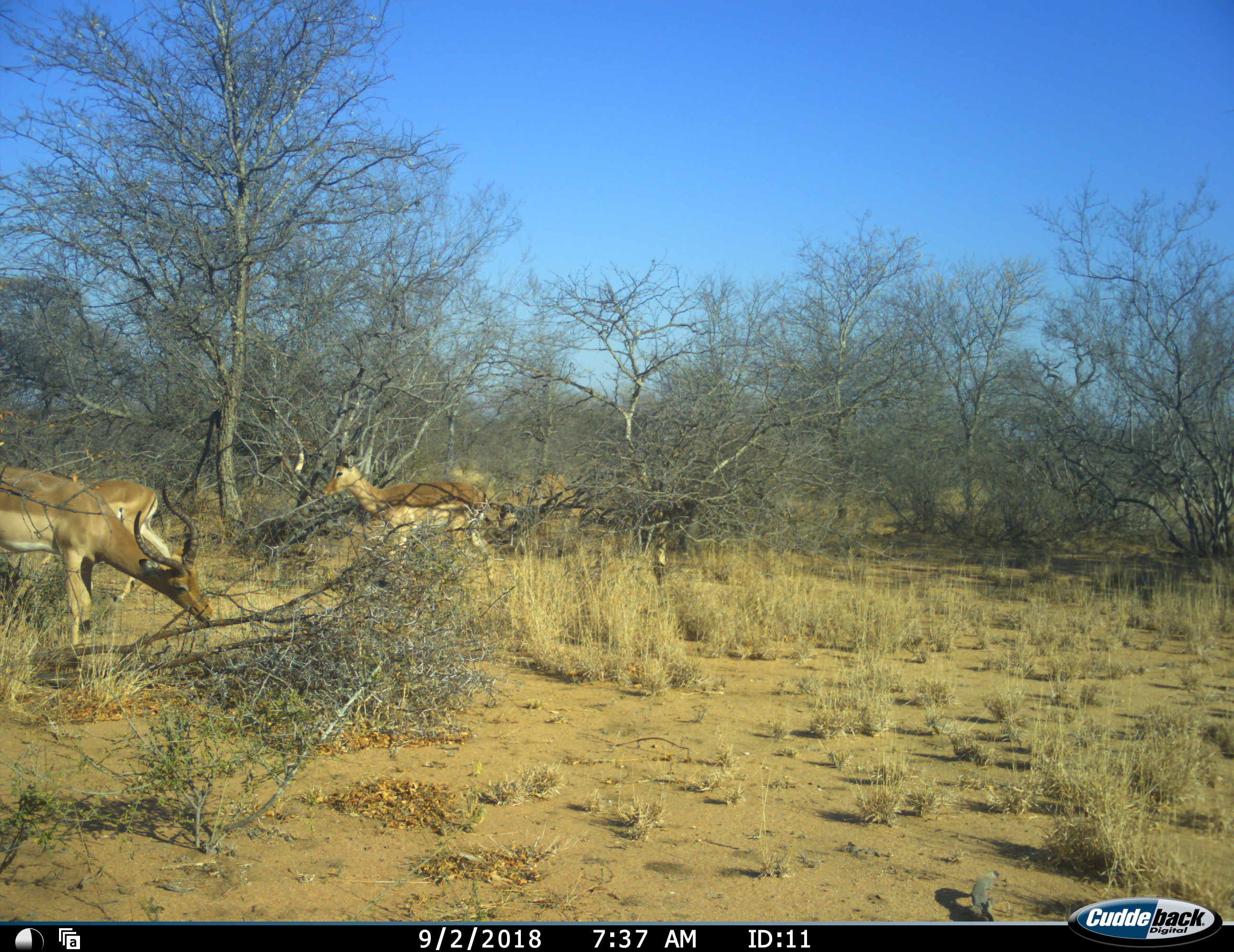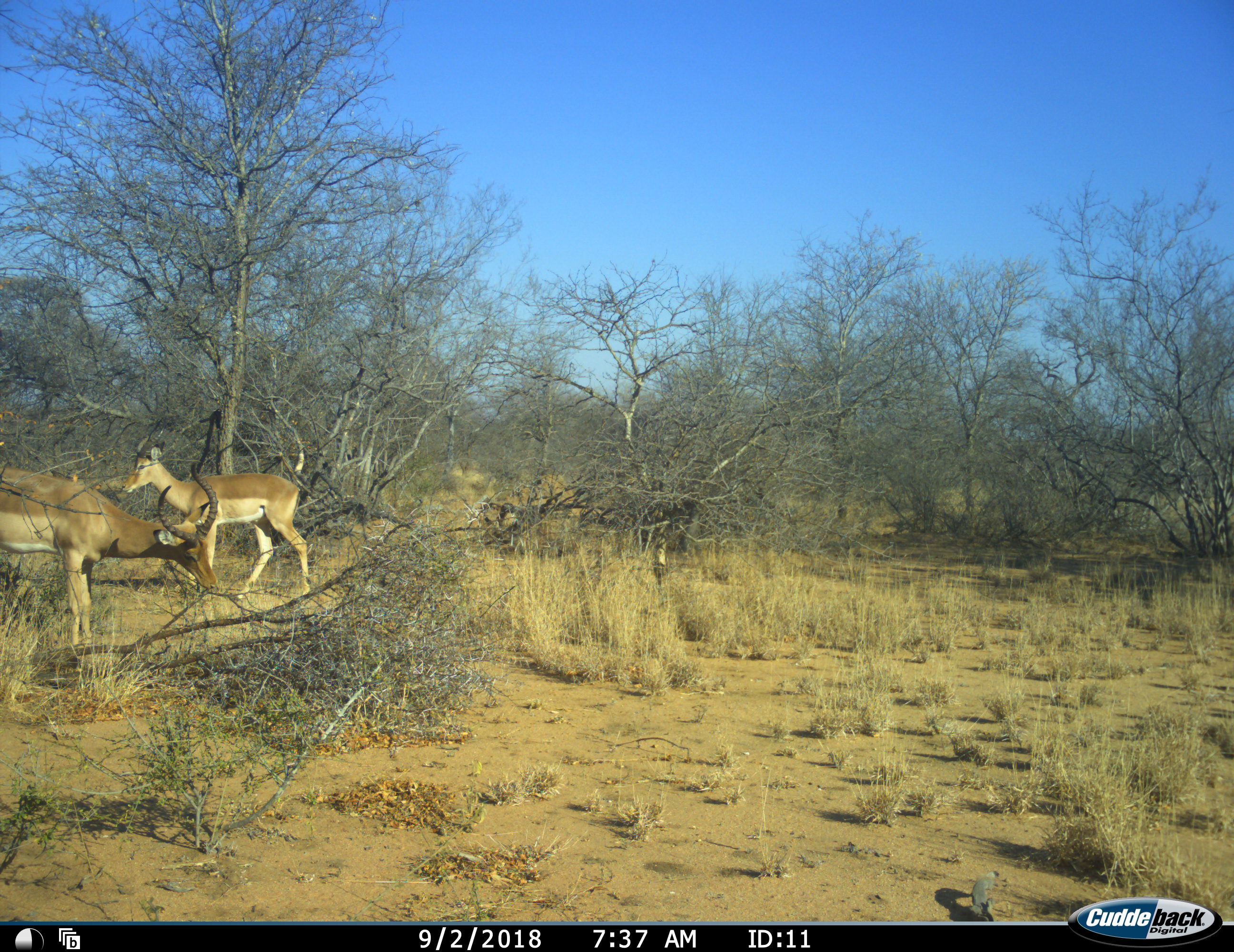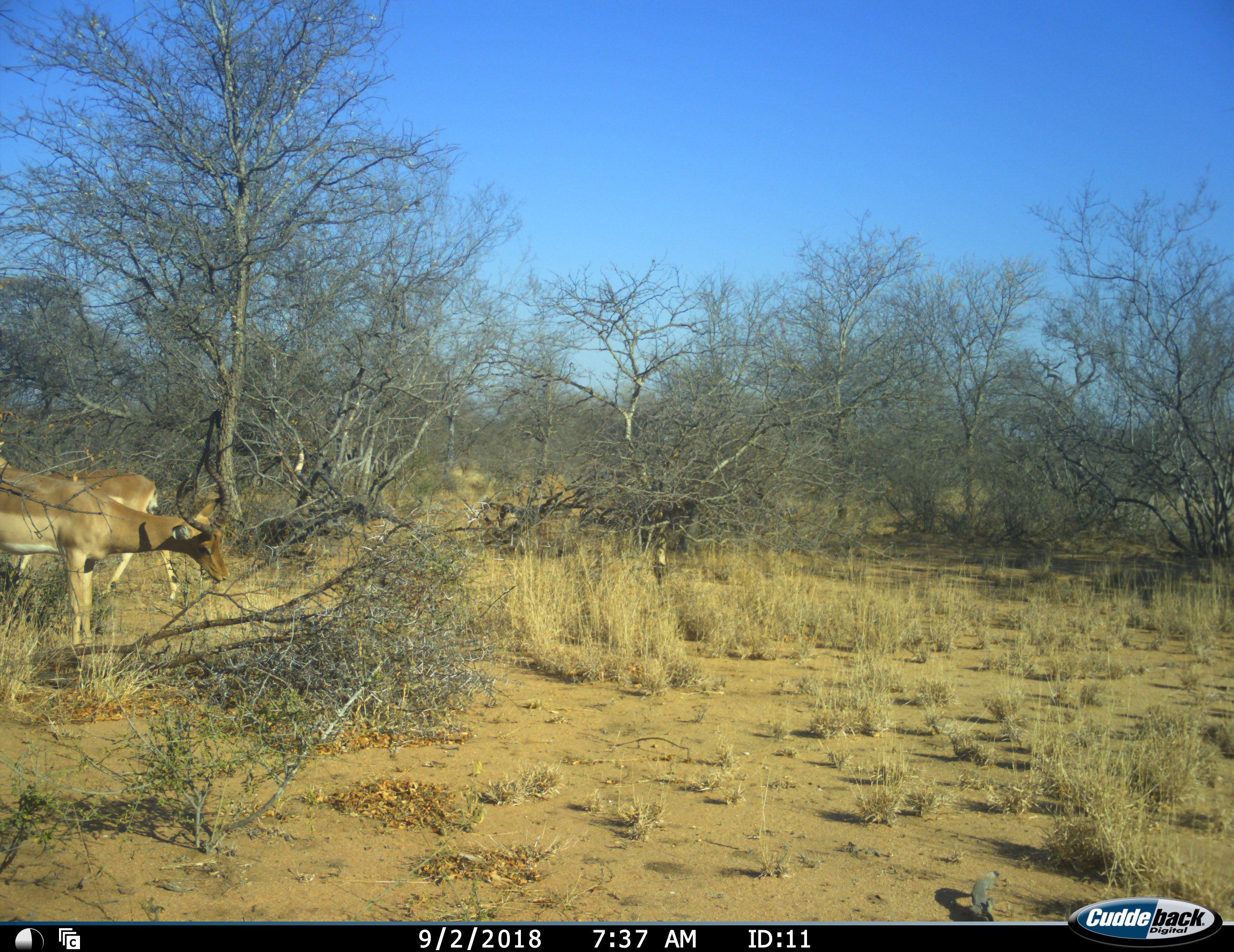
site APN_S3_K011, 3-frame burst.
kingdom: Animalia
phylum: Chordata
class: Mammalia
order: Artiodactyla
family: Bovidae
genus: Aepyceros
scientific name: Aepyceros melampus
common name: impala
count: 3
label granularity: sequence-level